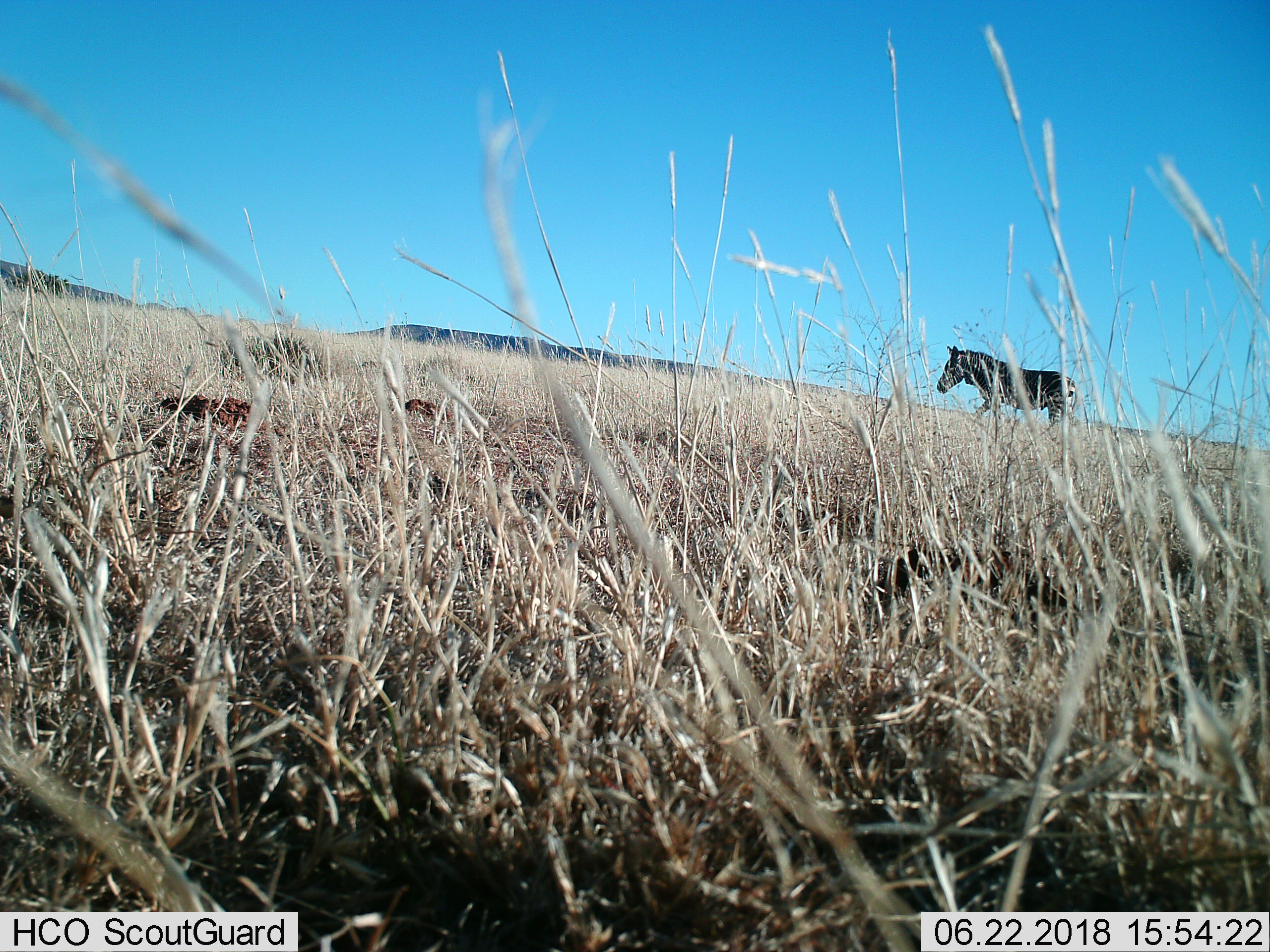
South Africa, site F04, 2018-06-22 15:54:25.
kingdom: Animalia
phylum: Chordata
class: Mammalia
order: Perissodactyla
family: Equidae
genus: Equus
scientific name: Equus zebra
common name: mountain zebra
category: zebramountain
Zebramountain (mountain zebra) (Equus zebra), count 1. Behavior (volunteer vote fractions): standing 14%, resting 0%, moving 71%, interacting 0%. Young present (vote fraction): 0%. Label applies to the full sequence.